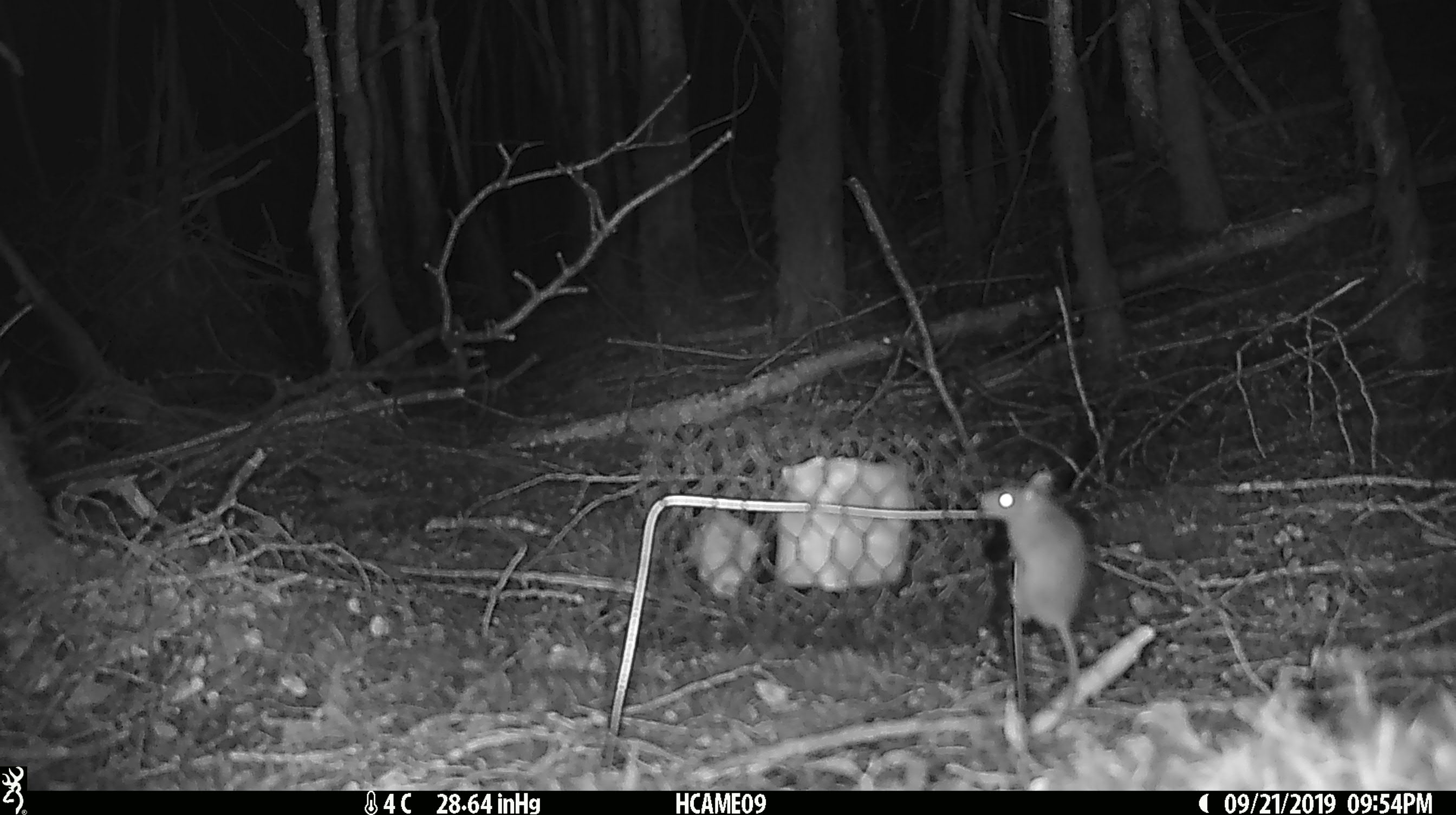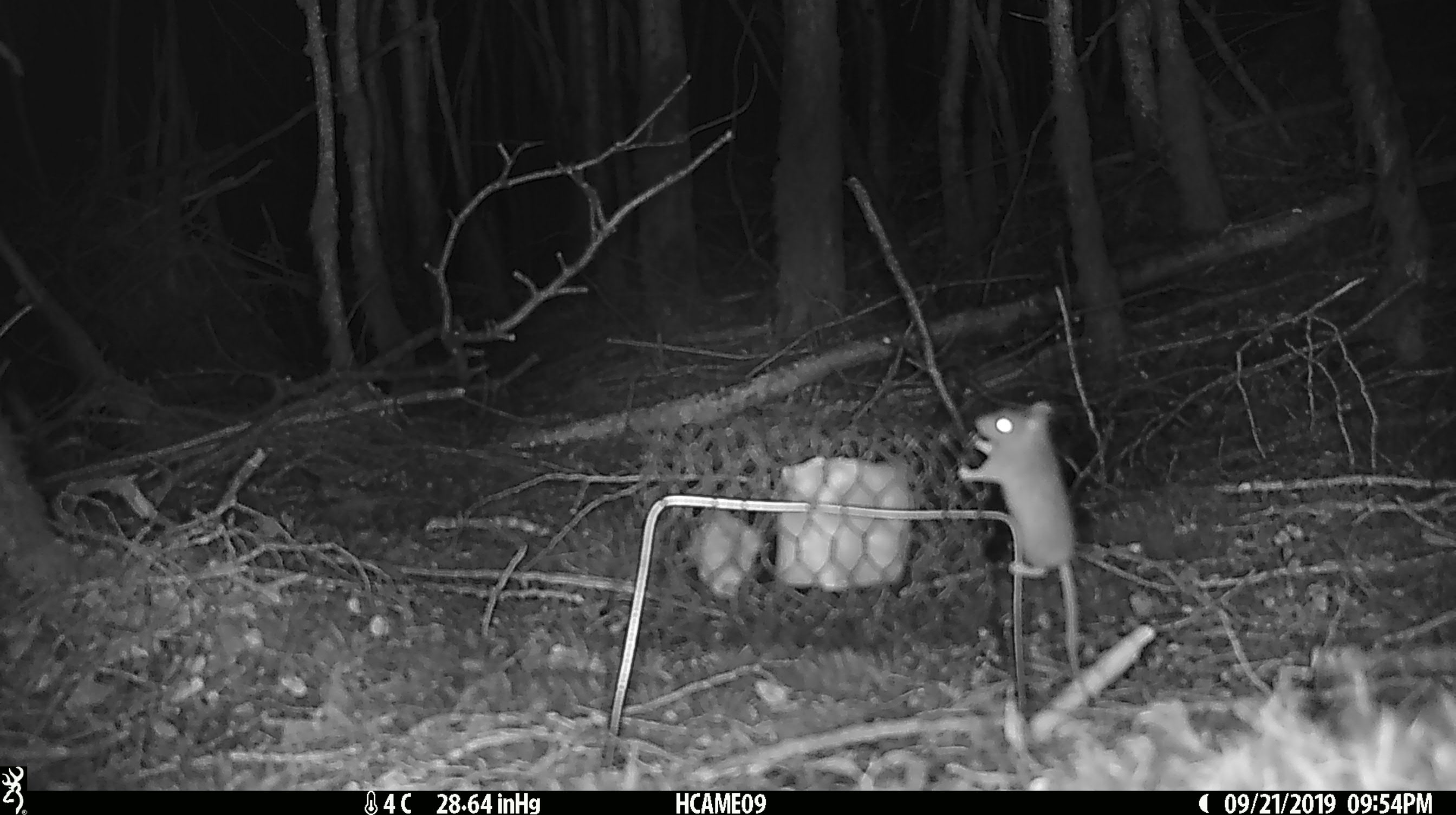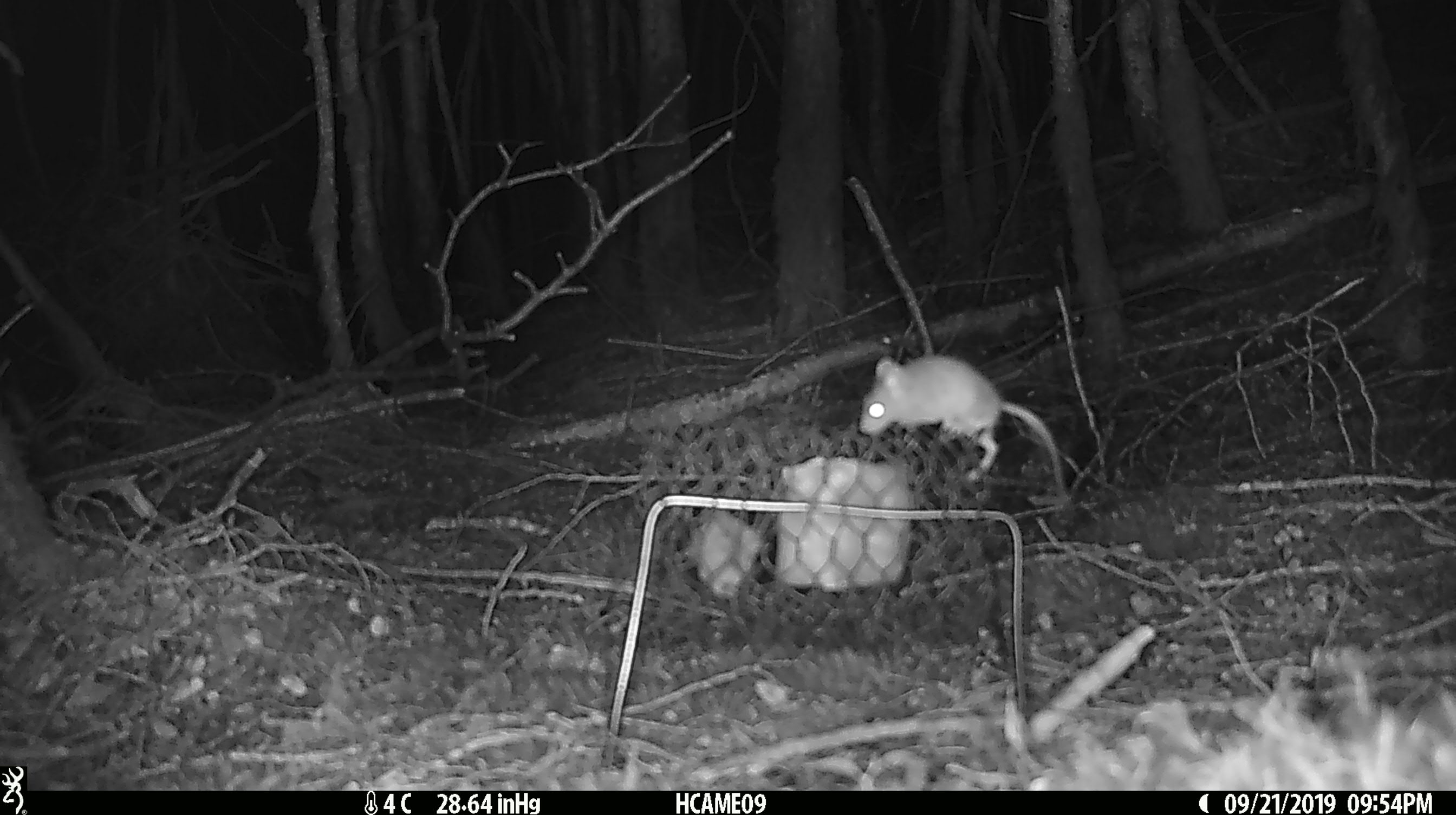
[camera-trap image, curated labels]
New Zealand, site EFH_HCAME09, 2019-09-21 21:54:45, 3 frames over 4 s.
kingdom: Animalia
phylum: Chordata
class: Mammalia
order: Rodentia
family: Muridae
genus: Mus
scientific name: Mus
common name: mouse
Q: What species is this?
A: Mouse (Mus).